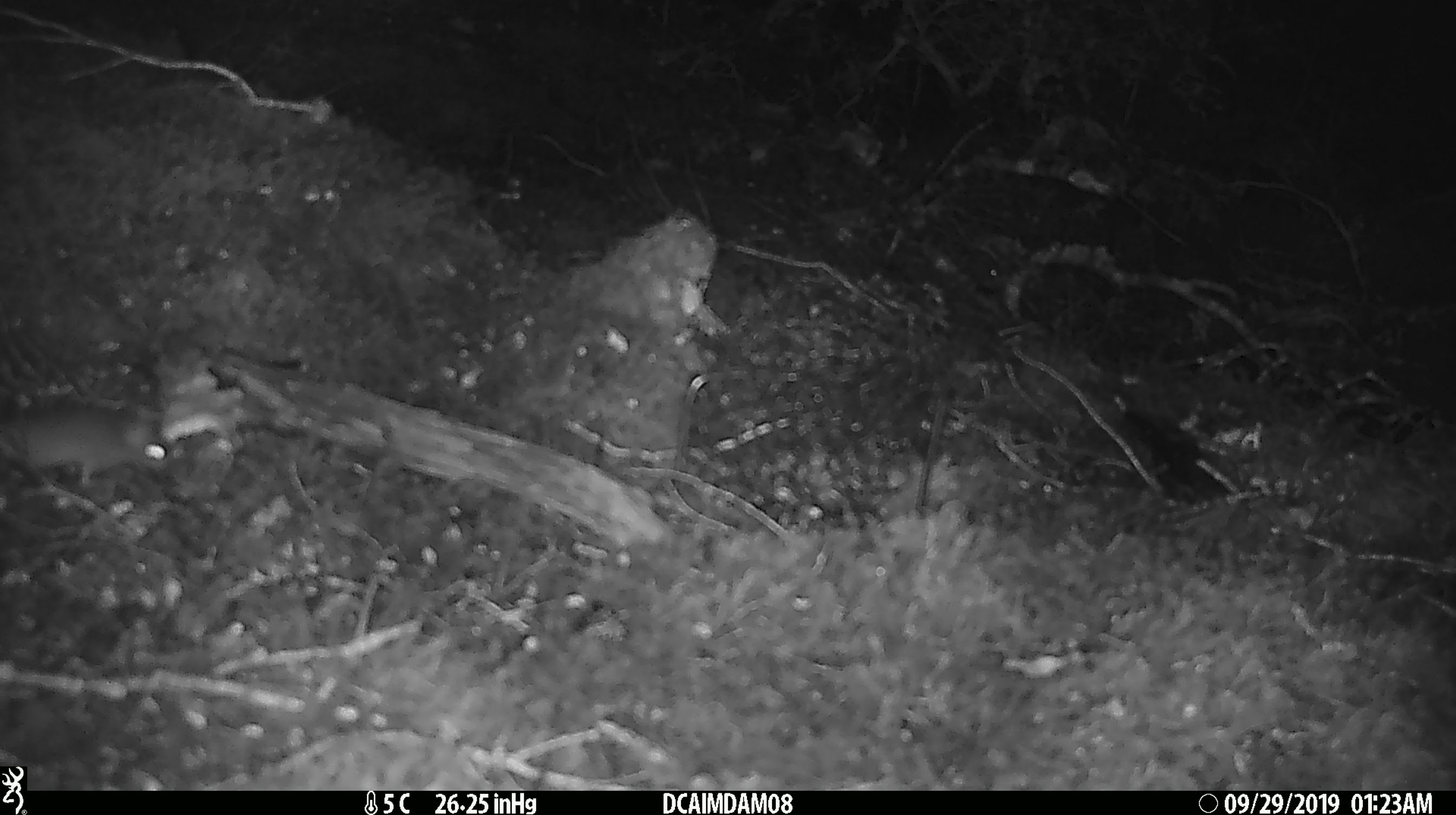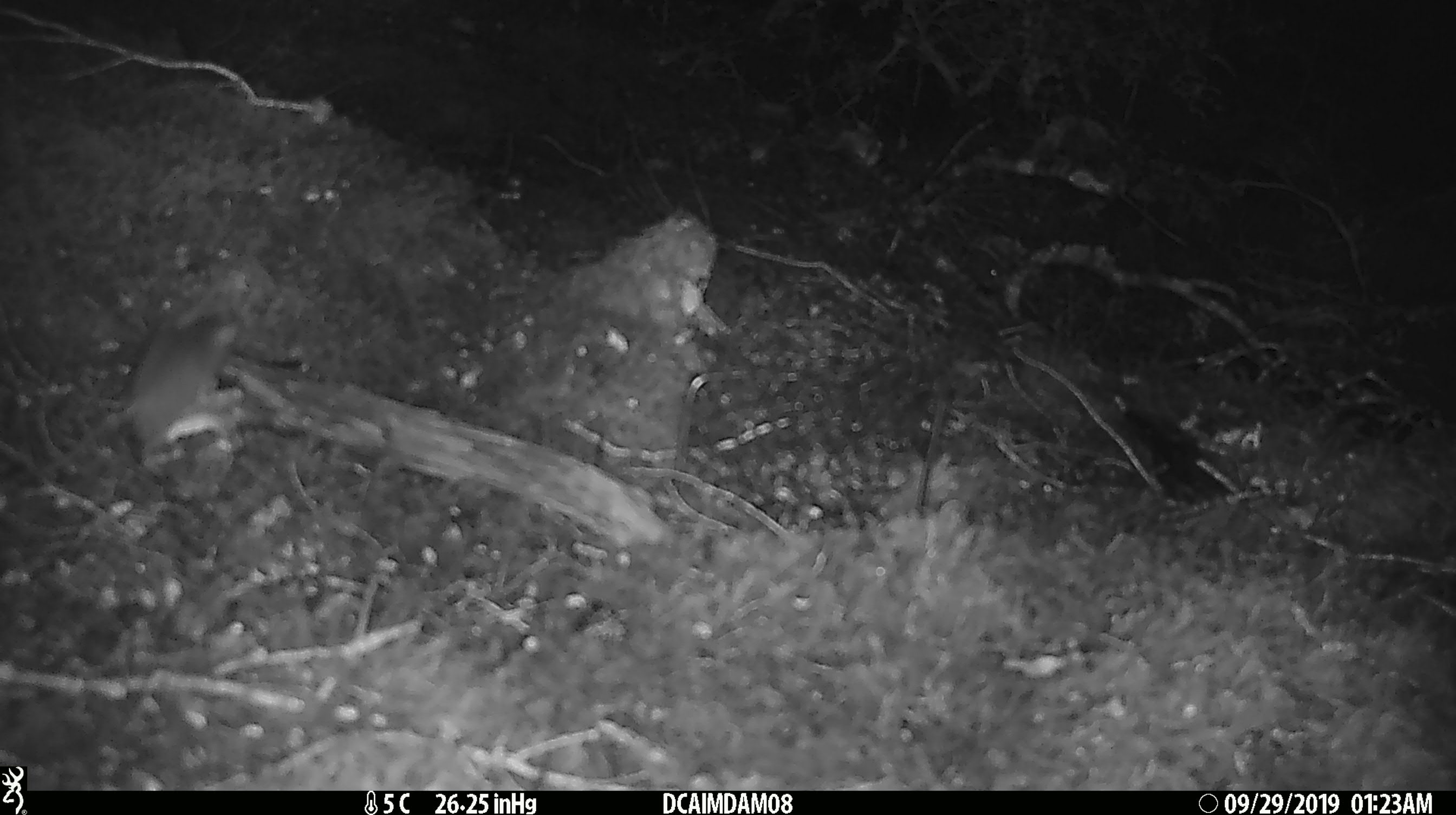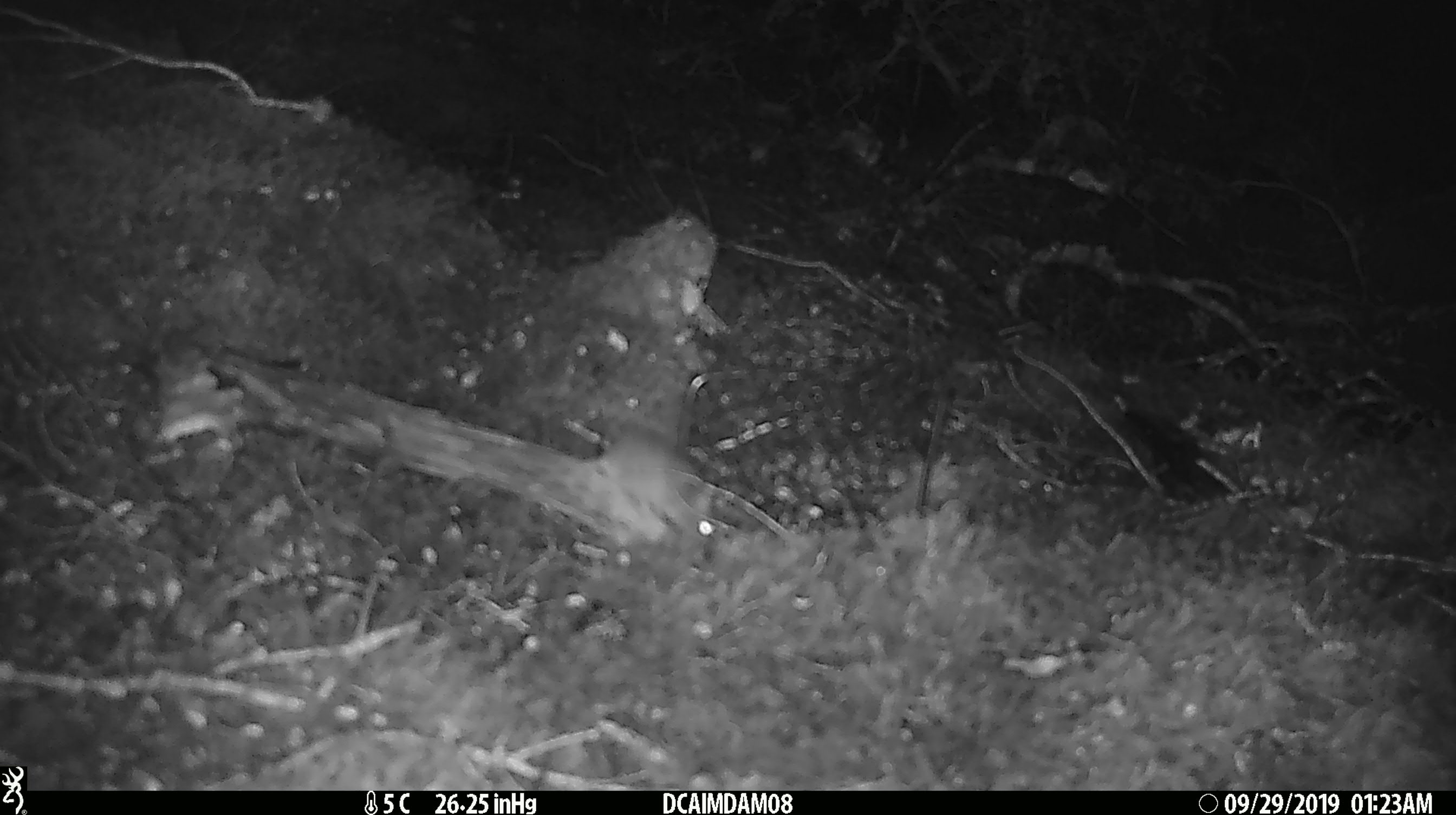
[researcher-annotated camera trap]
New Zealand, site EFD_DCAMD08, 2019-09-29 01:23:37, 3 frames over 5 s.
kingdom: Animalia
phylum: Chordata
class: Mammalia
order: Rodentia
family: Muridae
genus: Mus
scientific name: Mus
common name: mouse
Mouse (Mus).